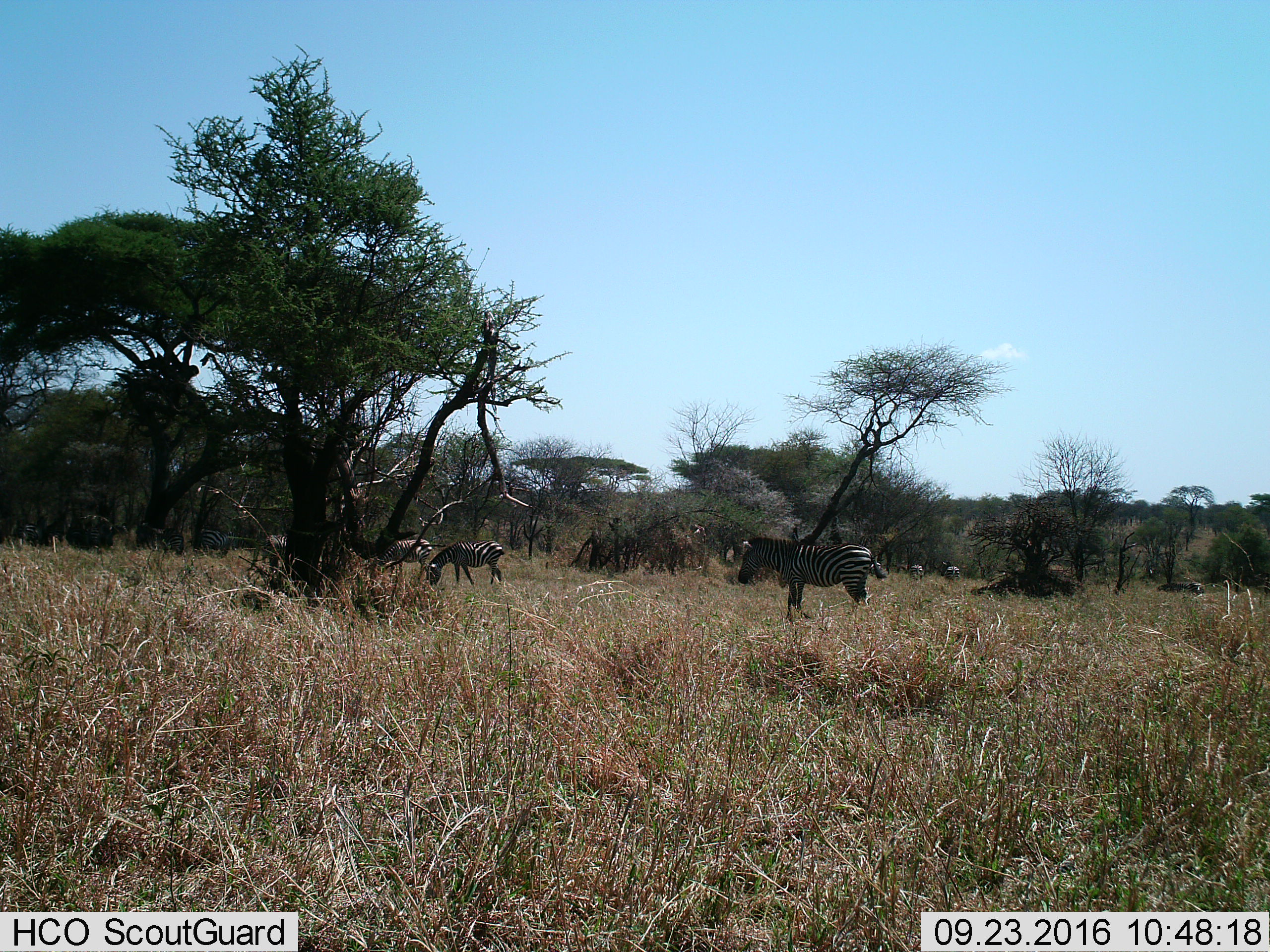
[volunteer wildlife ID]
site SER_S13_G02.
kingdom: Animalia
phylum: Chordata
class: Mammalia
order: Perissodactyla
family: Equidae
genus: Equus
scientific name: Equus quagga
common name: plains zebra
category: zebraplains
Zebraplains (plains zebra) (Equus quagga), count 7. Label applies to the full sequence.